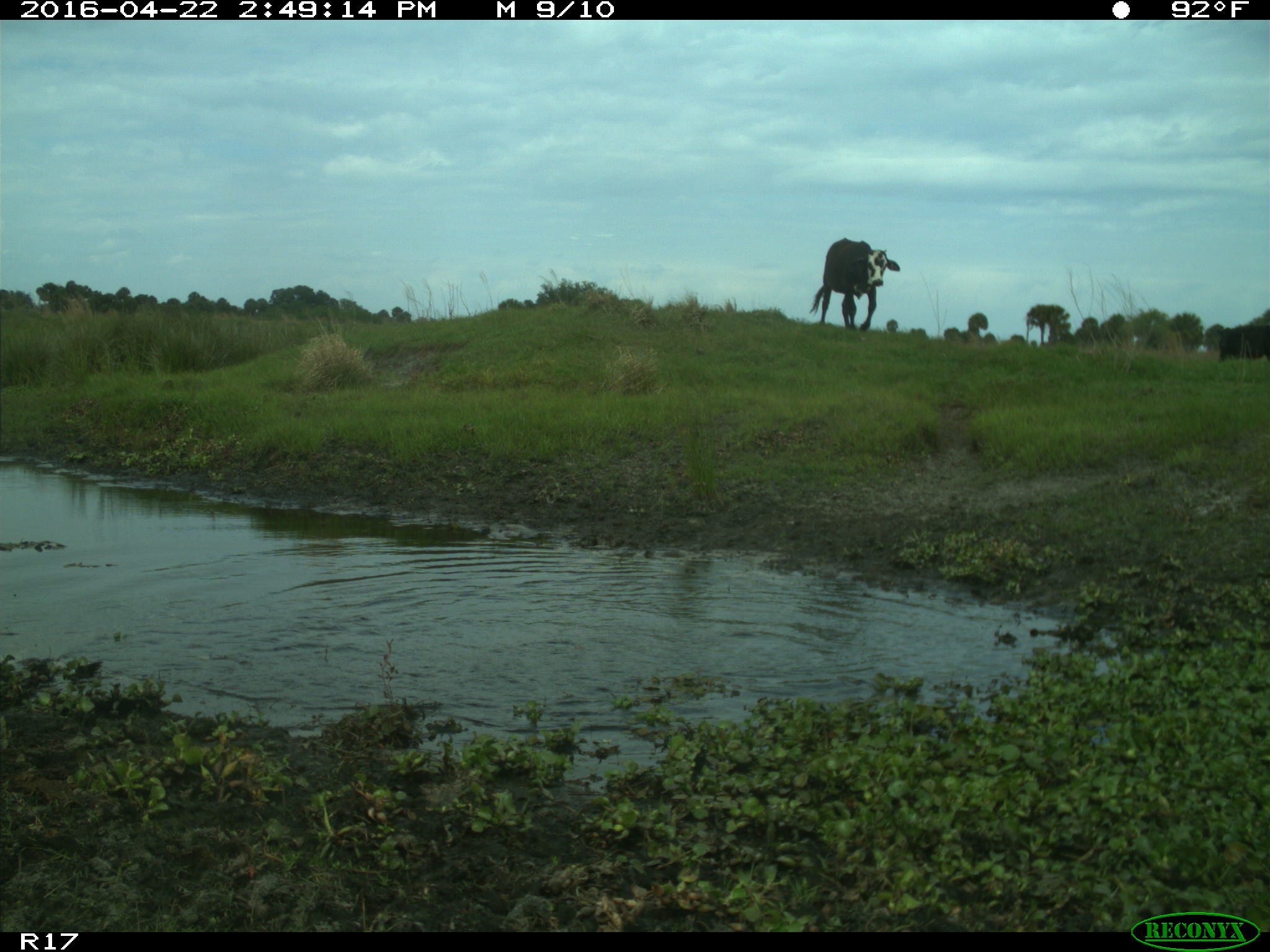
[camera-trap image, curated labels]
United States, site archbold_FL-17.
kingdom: Animalia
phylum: Chordata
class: Mammalia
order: Artiodactyla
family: Bovidae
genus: Bos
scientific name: Bos taurus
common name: domestic cow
Bos taurus (domestic cow).